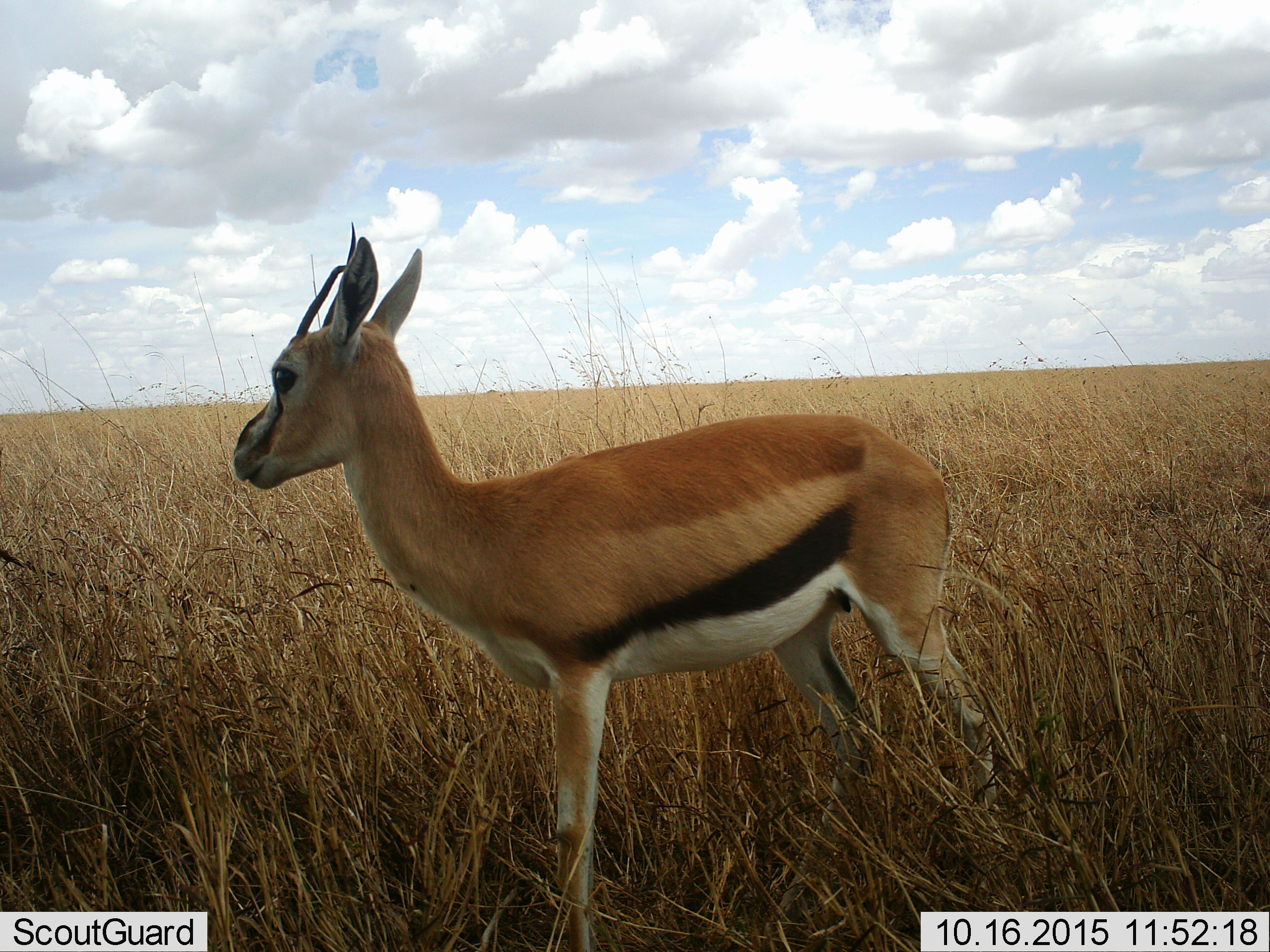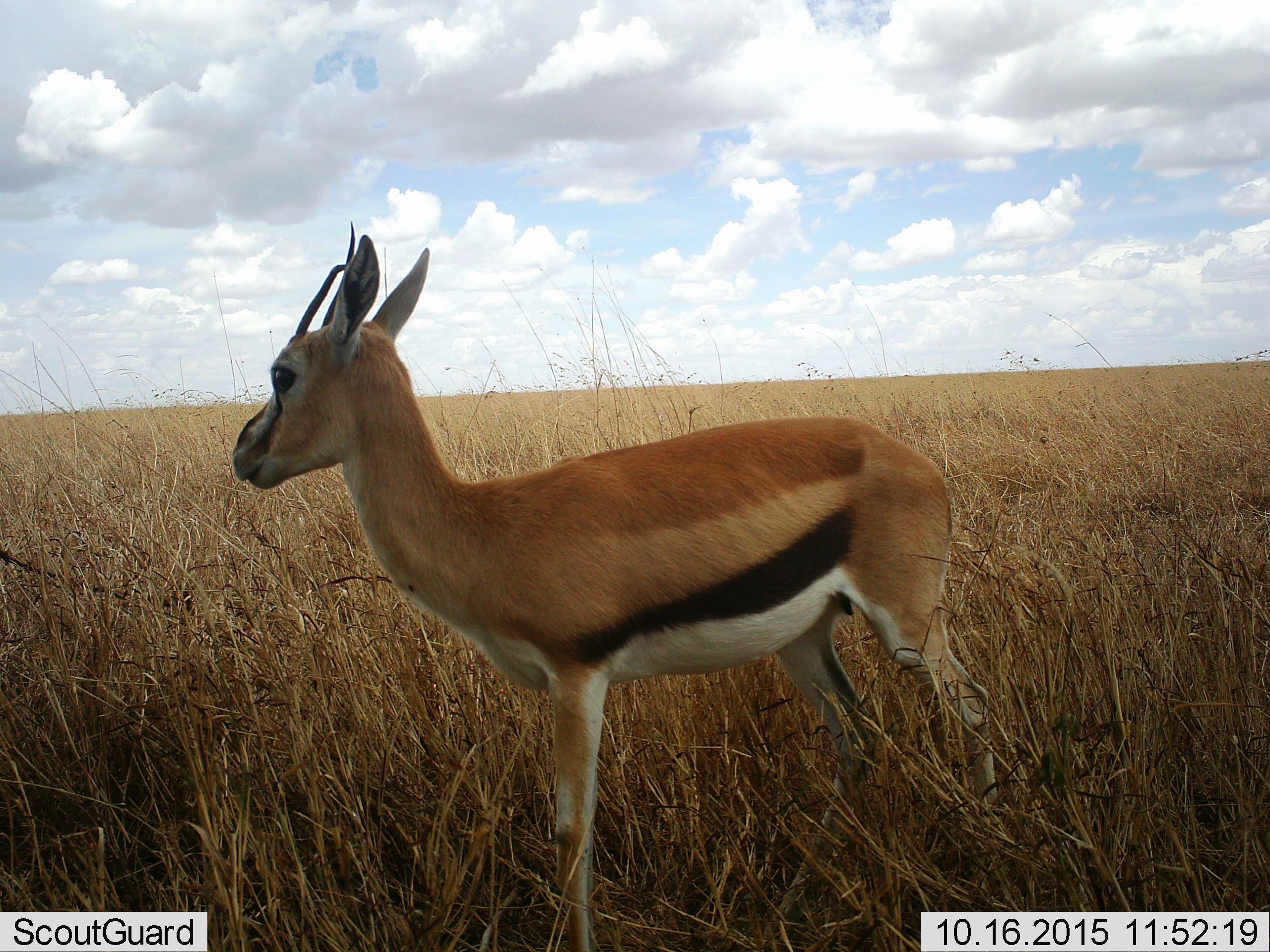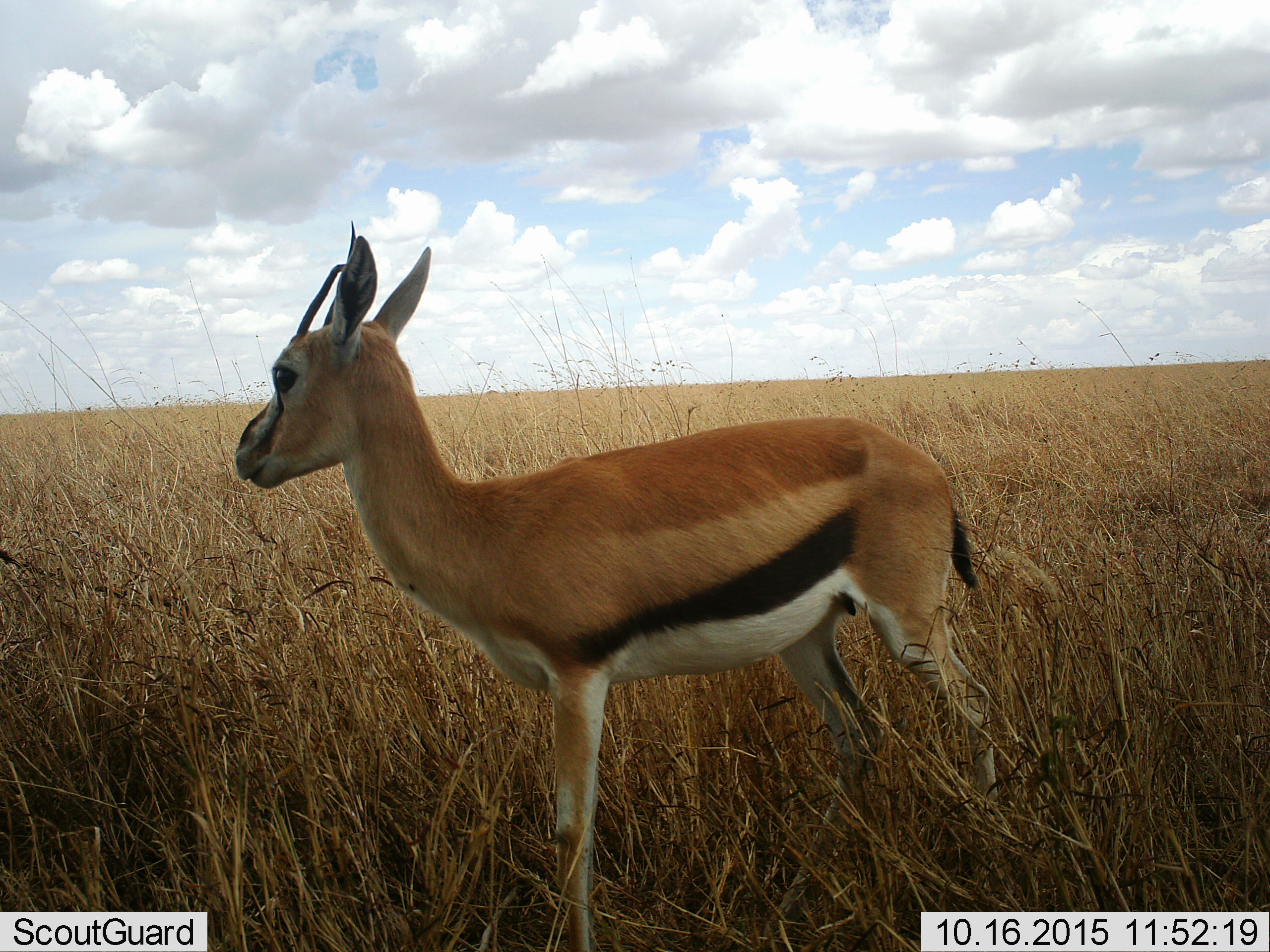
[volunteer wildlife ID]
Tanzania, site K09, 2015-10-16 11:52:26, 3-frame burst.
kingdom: Animalia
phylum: Chordata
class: Mammalia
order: Artiodactyla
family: Bovidae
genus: Eudorcas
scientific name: Eudorcas thomsonii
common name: thomson's gazelle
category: gazellethomsons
Gazellethomsons (thomson's gazelle) (Eudorcas thomsonii), count 1. Behavior (volunteer vote fractions): standing 100%, resting 0%, moving 0%, interacting 0%. Young present (vote fraction): 0%. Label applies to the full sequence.